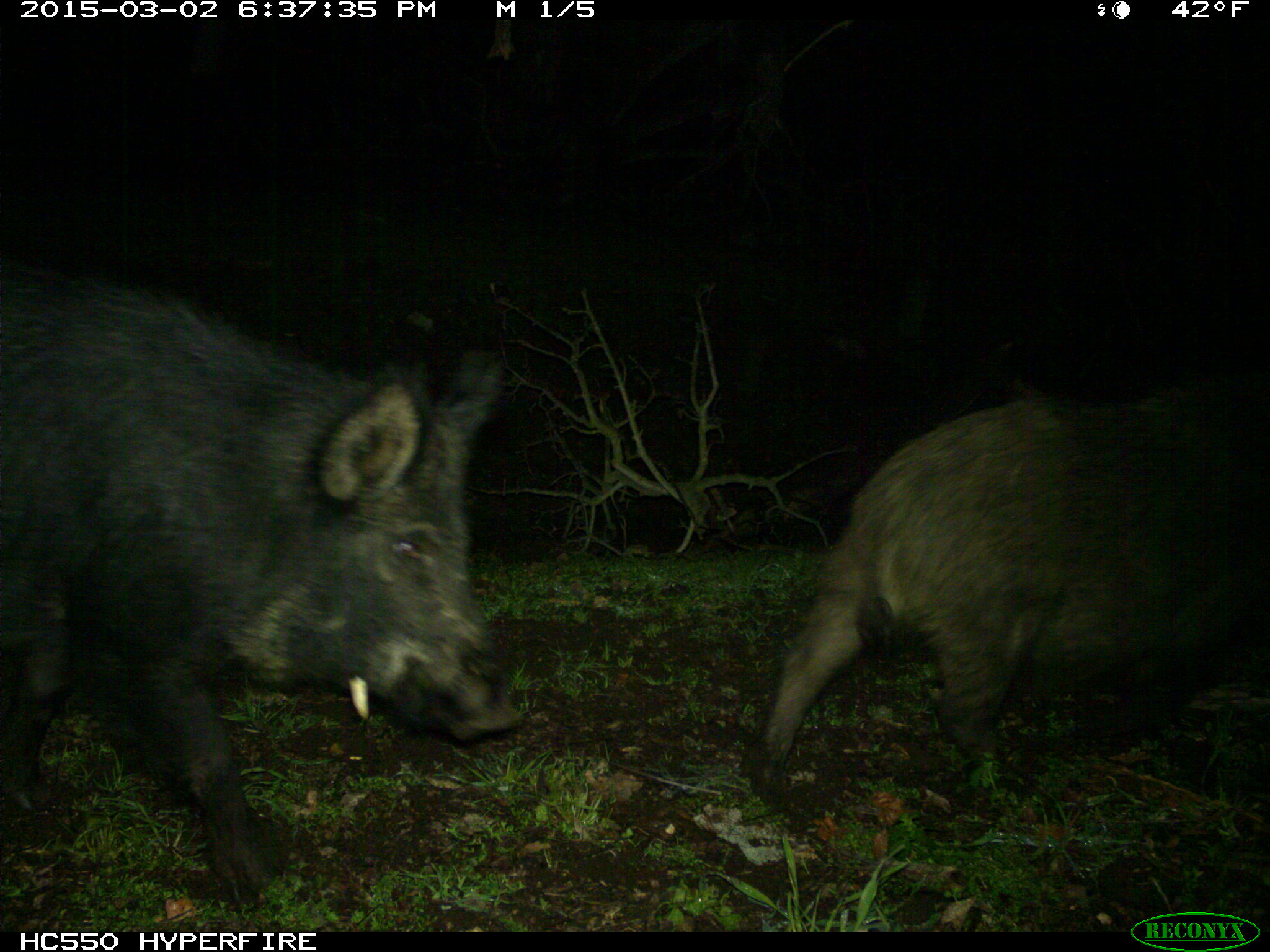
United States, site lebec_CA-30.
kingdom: Animalia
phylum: Chordata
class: Mammalia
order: Artiodactyla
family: Suidae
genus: Sus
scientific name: Sus scrofa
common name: wild boar